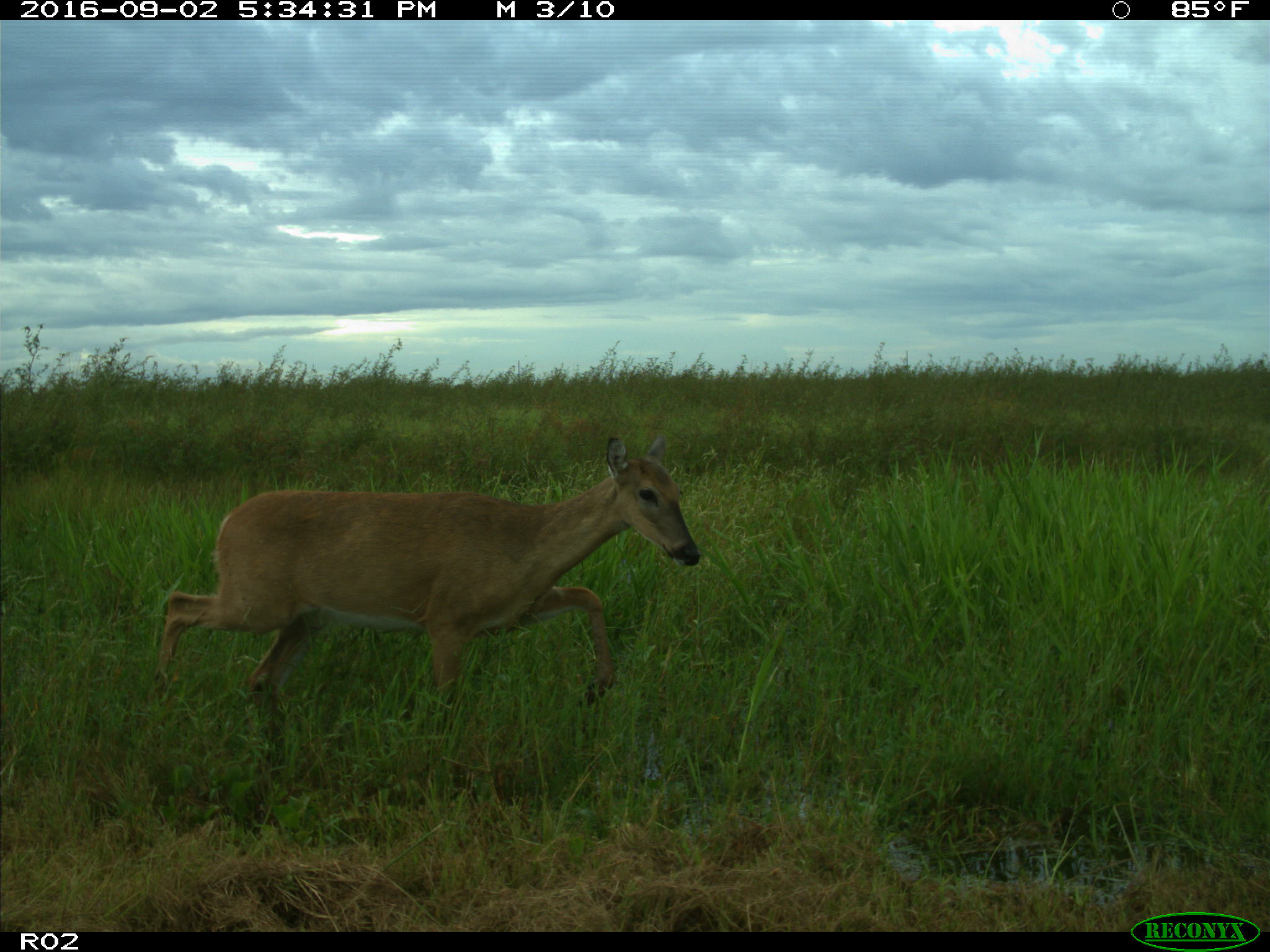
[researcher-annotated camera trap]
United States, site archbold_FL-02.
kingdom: Animalia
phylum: Chordata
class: Mammalia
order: Artiodactyla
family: Cervidae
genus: Odocoileus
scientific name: Odocoileus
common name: deer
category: unidentified deer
Unidentified deer (deer) (Odocoileus).